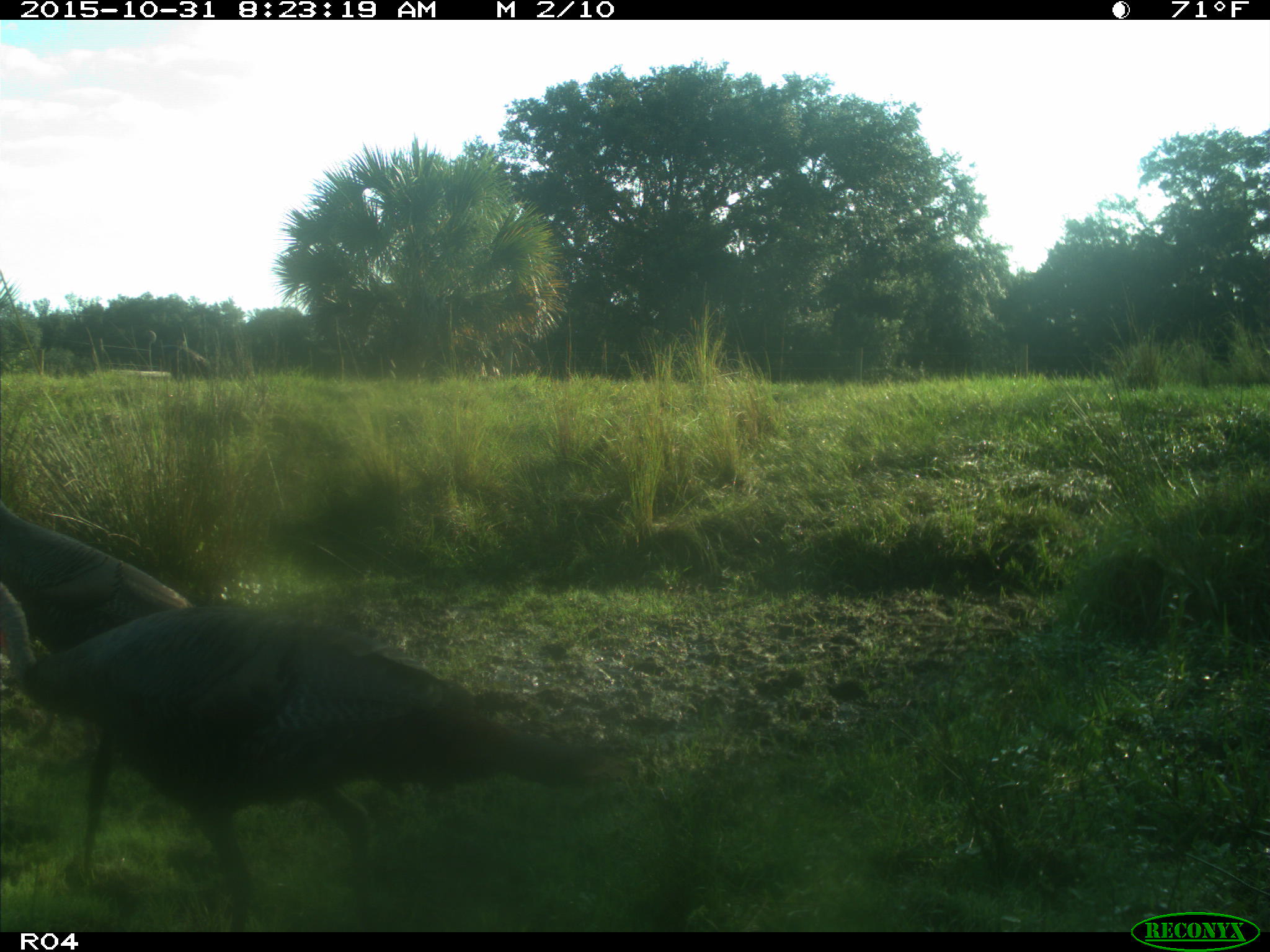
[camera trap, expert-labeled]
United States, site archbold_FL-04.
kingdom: Animalia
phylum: Chordata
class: Aves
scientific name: Aves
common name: birds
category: unidentified bird